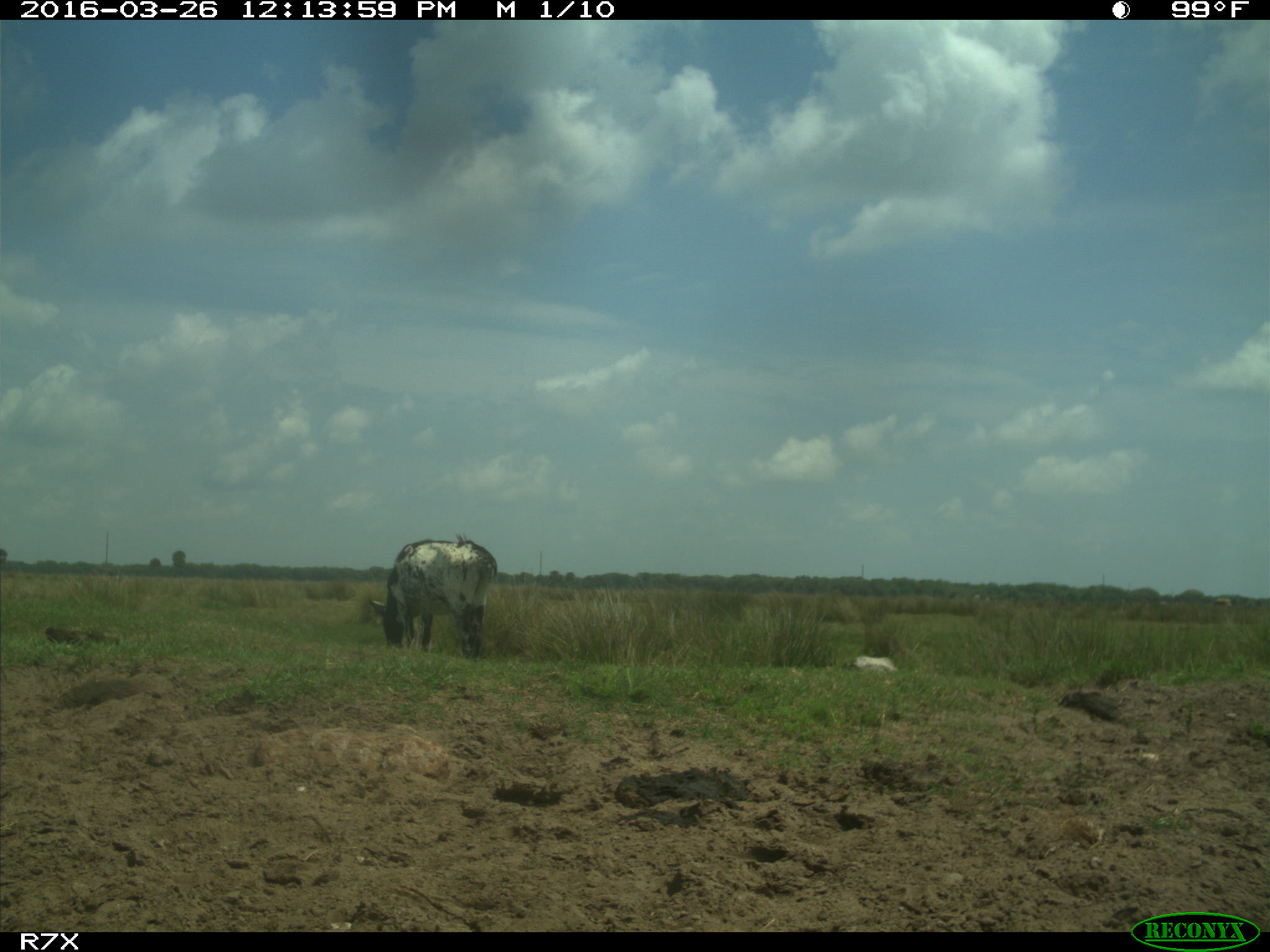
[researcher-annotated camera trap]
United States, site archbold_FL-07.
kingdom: Animalia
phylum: Chordata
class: Mammalia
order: Artiodactyla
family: Bovidae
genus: Bos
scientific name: Bos taurus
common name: domestic cow